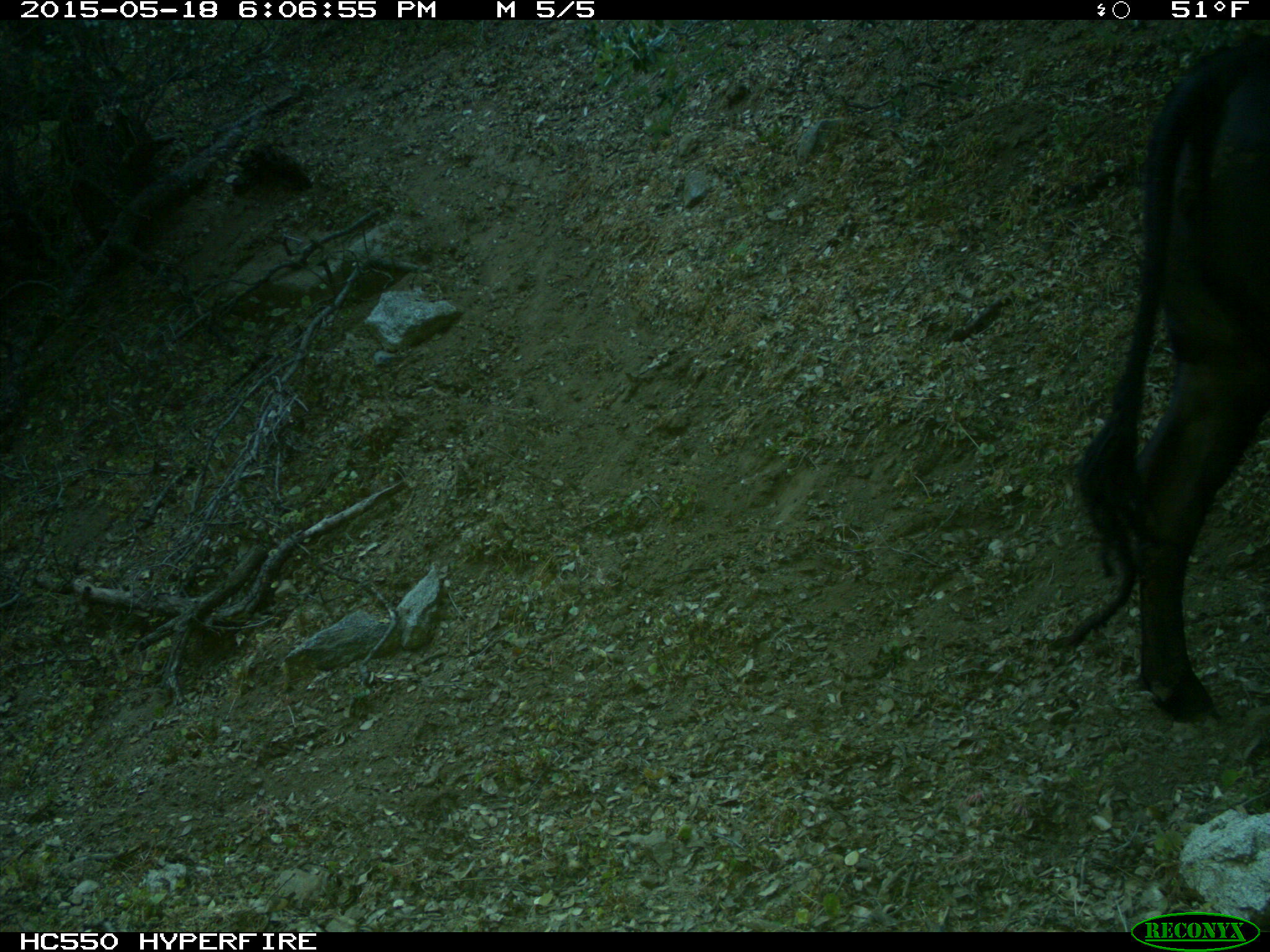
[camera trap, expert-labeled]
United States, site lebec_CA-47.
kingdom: Animalia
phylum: Chordata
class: Mammalia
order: Artiodactyla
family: Bovidae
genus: Bos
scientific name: Bos taurus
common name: domestic cow